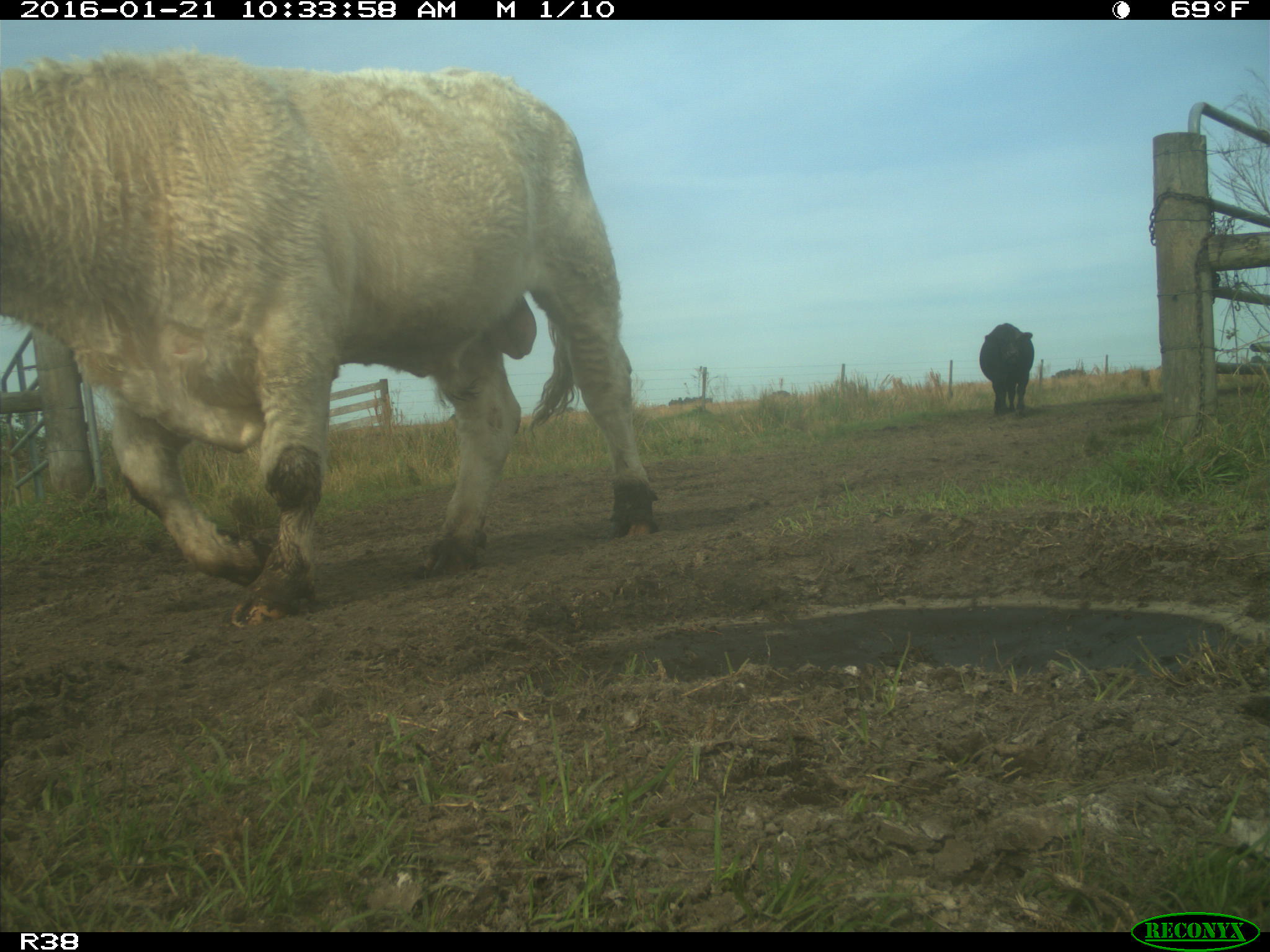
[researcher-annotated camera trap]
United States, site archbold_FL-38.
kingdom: Animalia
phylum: Chordata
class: Mammalia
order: Artiodactyla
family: Bovidae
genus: Bos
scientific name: Bos taurus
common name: domestic cow